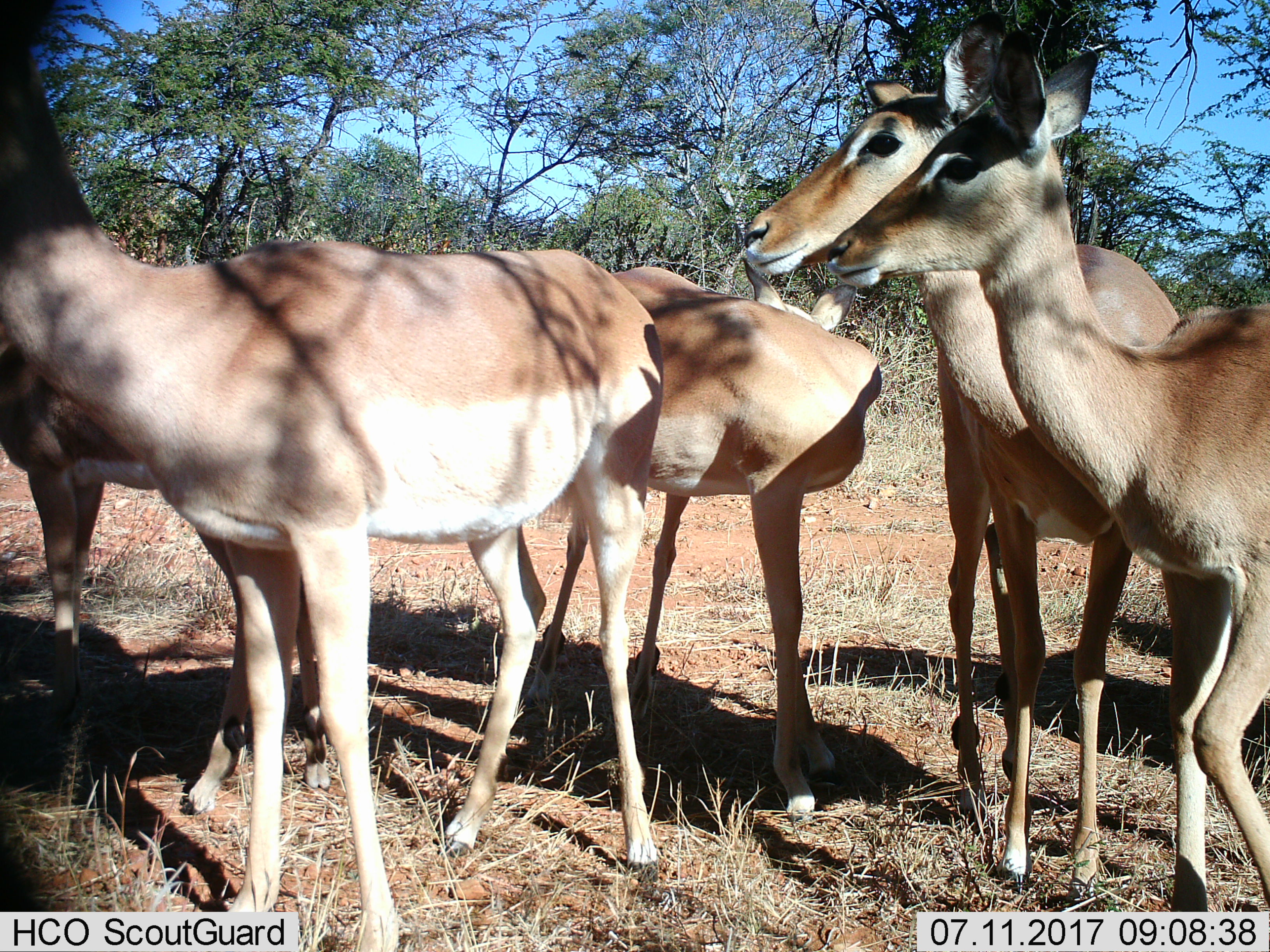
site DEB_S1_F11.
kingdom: Animalia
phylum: Chordata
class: Mammalia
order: Artiodactyla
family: Bovidae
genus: Aepyceros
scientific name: Aepyceros melampus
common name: impala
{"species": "impala (Aepyceros melampus)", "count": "5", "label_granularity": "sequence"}